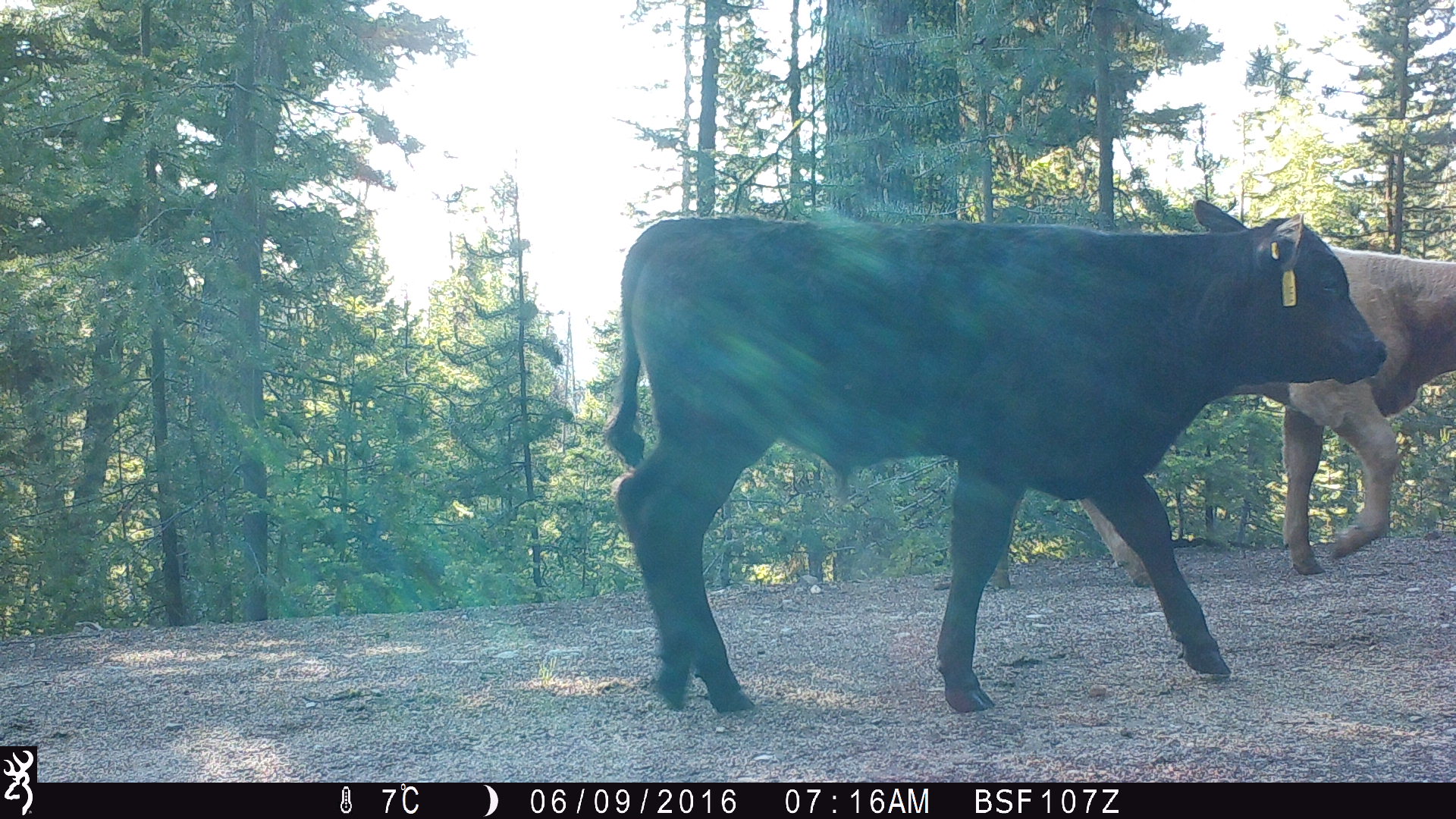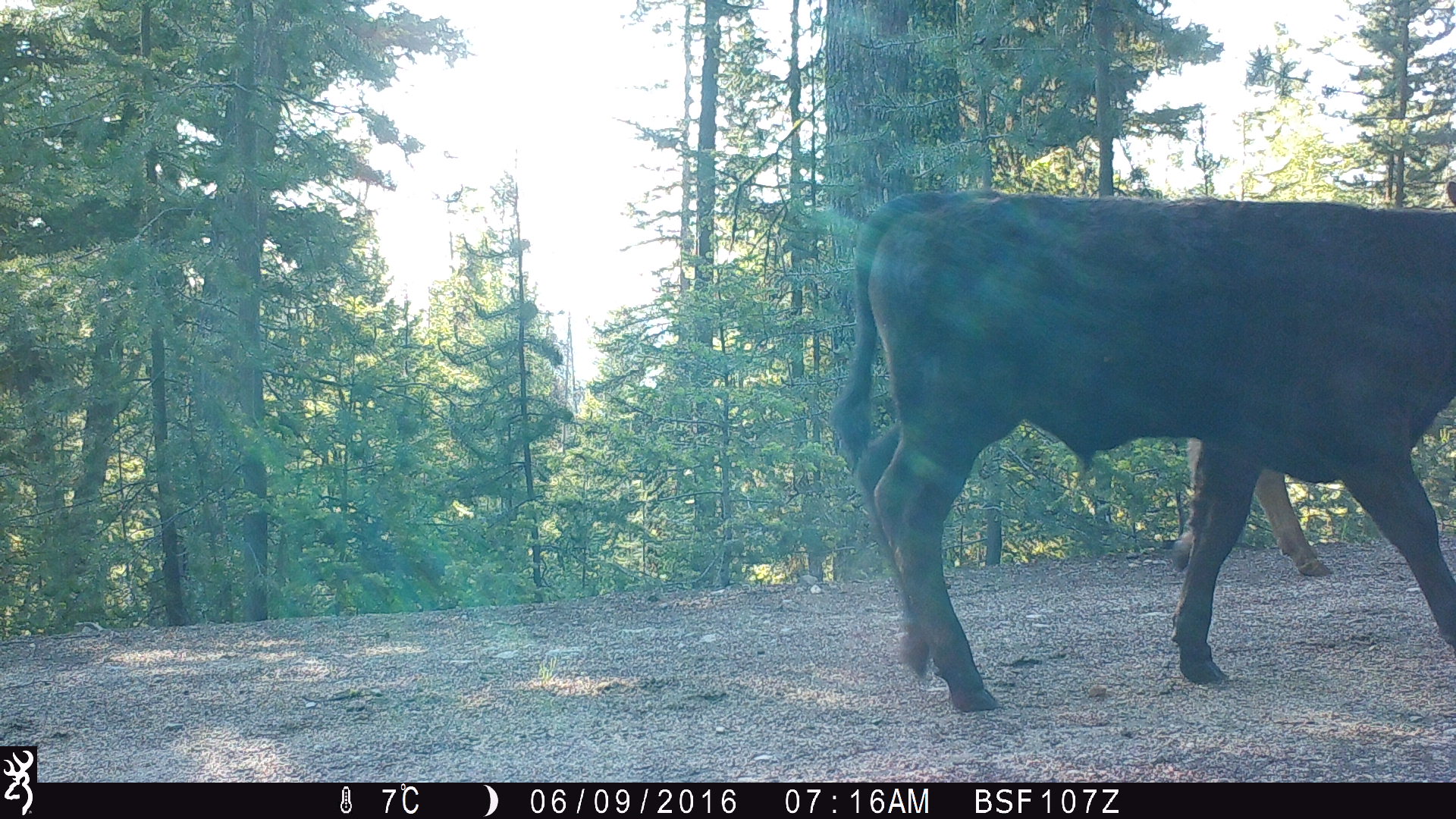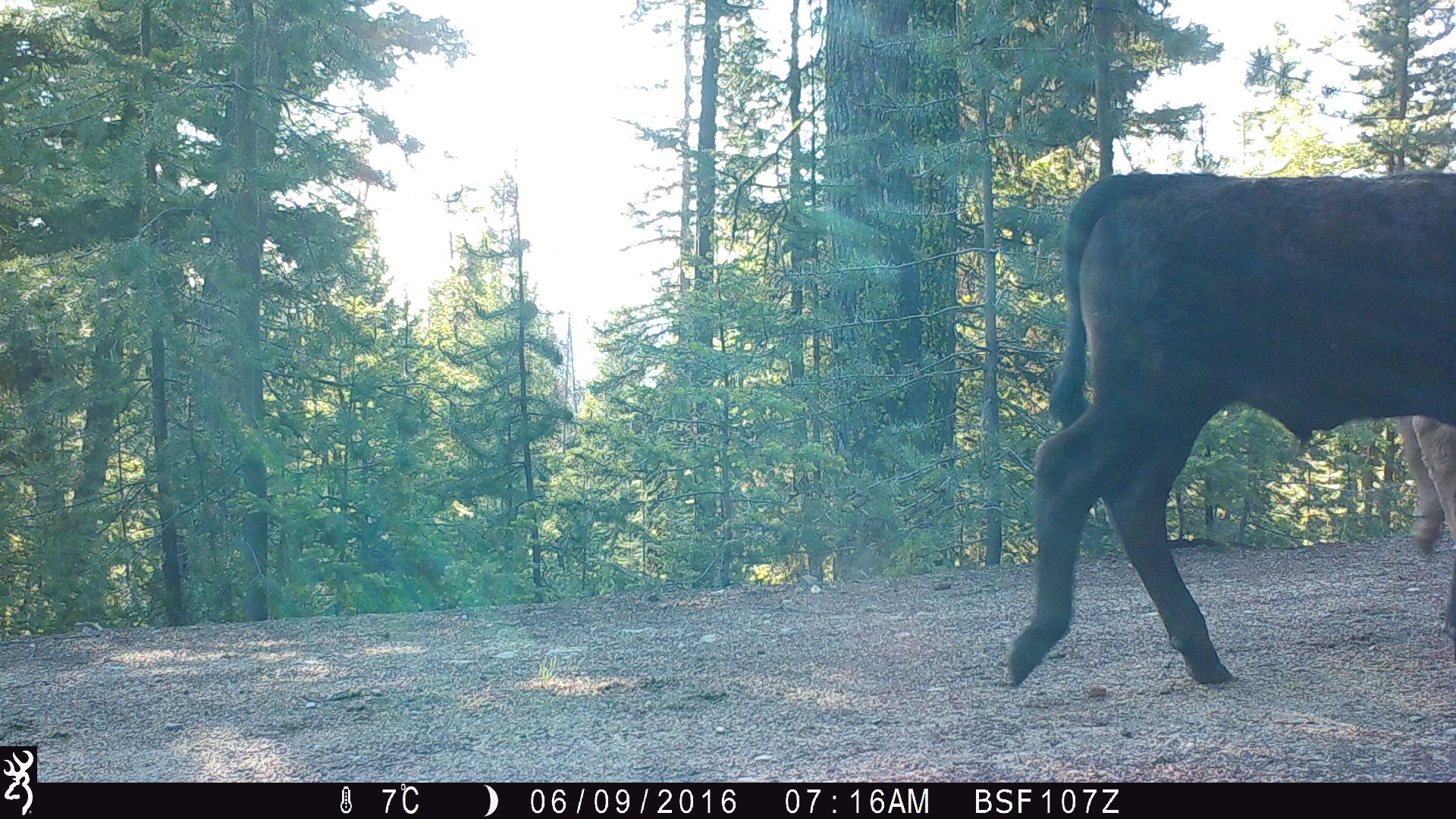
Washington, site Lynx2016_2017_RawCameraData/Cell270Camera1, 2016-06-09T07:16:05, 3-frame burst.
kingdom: Animalia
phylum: Chordata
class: Mammalia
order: Artiodactyla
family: Bovidae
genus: Bos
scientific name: Bos taurus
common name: domestic cattle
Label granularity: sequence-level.